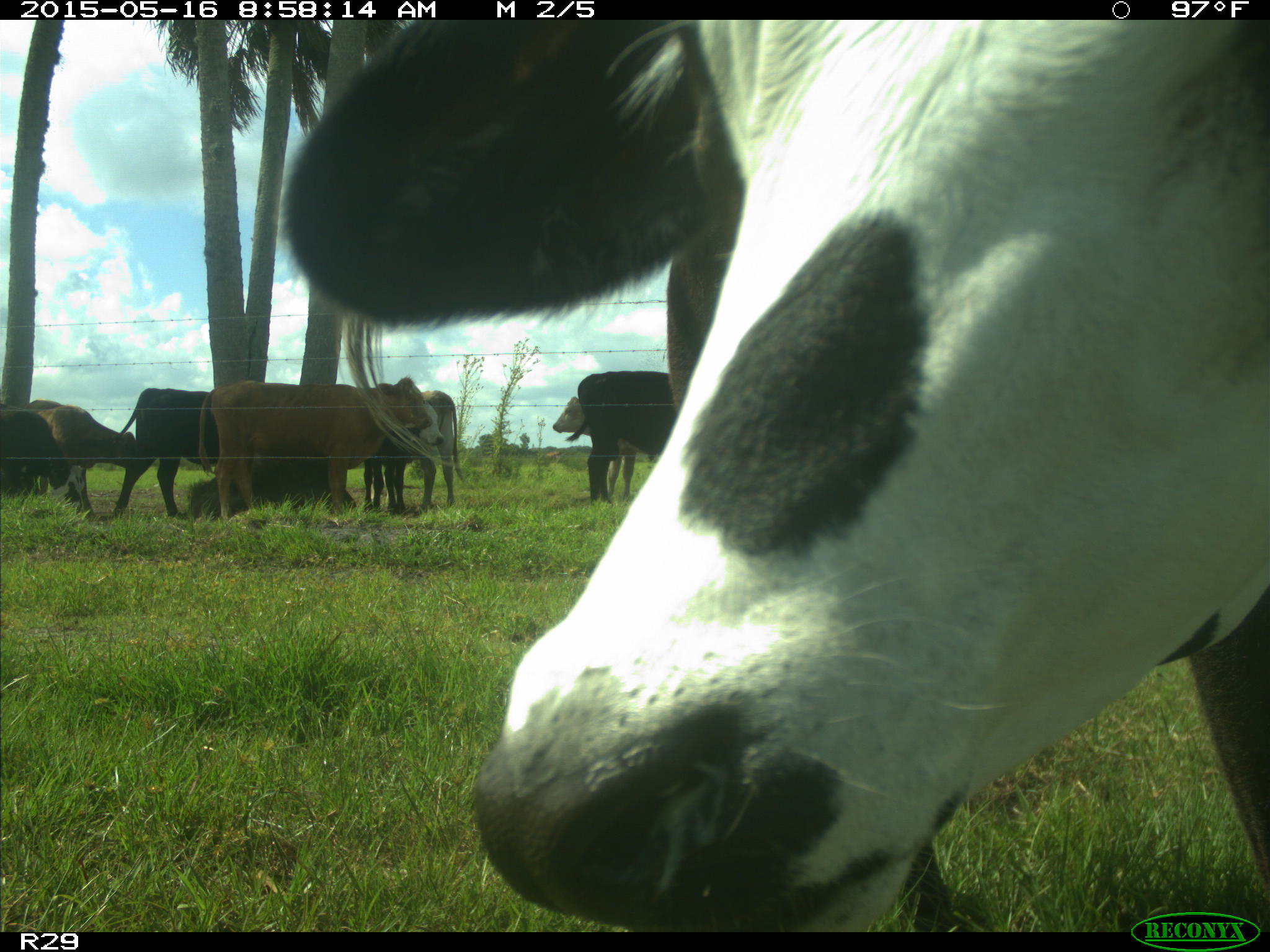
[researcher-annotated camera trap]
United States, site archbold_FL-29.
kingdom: Animalia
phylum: Chordata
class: Mammalia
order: Artiodactyla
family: Bovidae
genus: Bos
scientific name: Bos taurus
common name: domestic cow